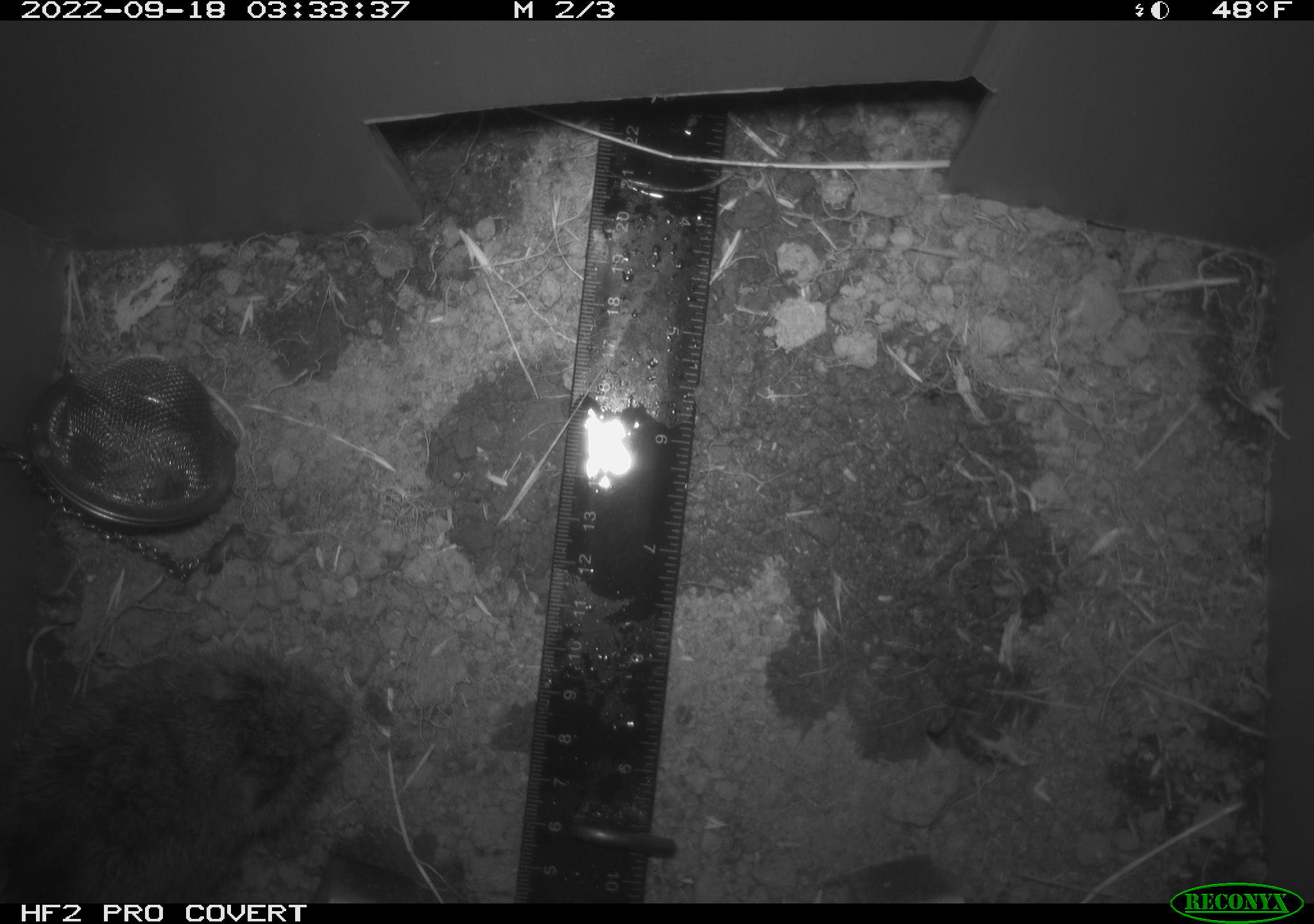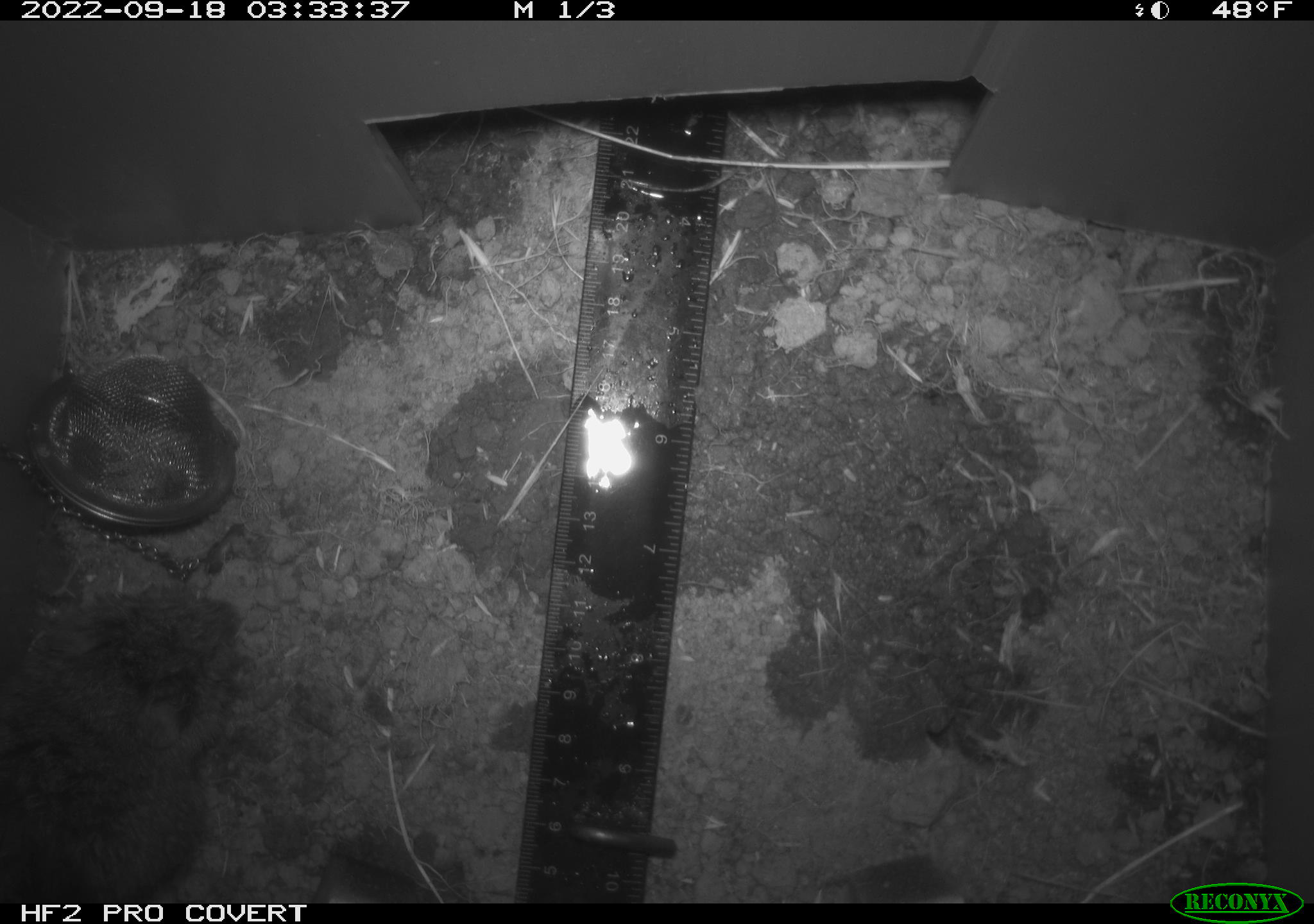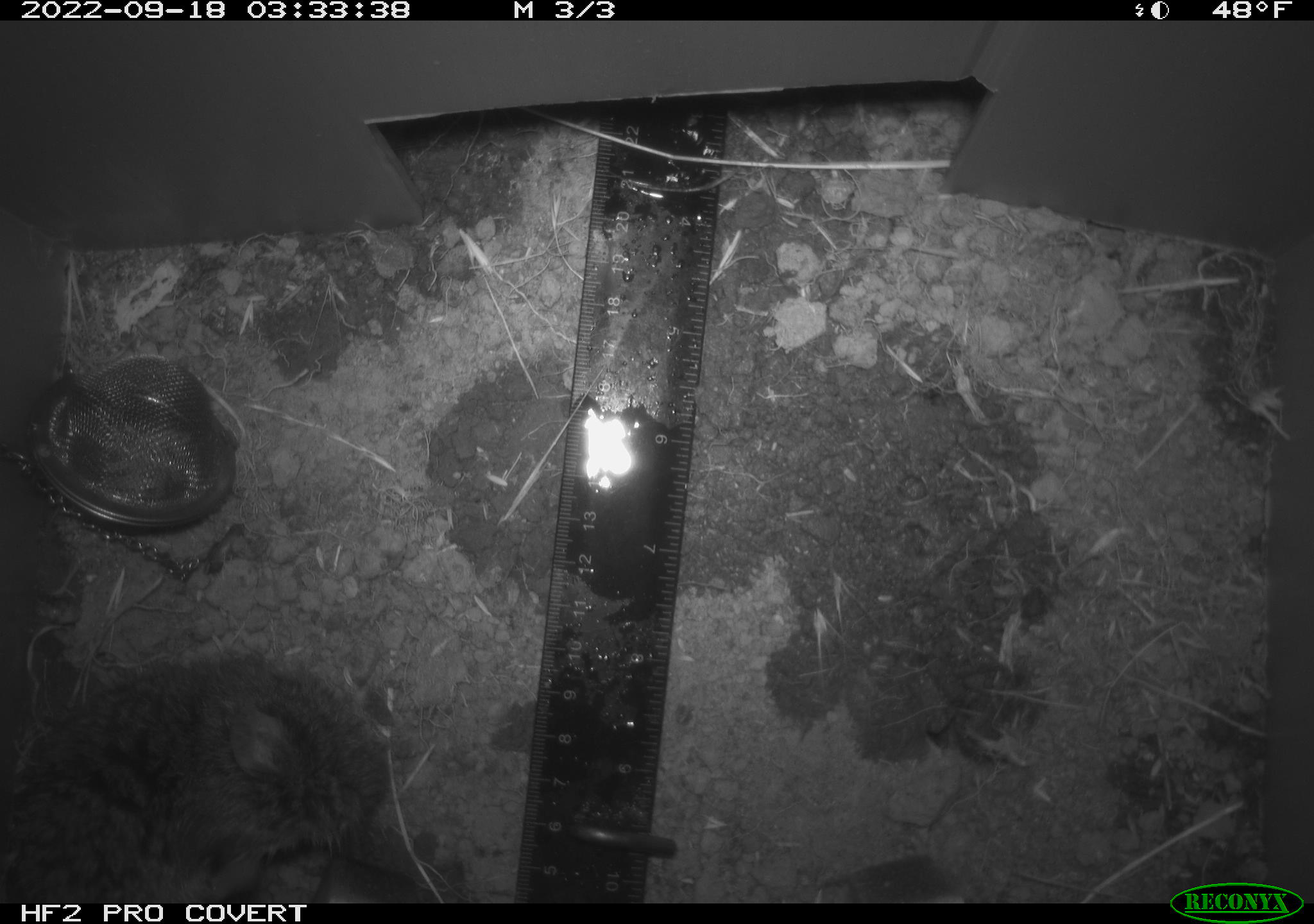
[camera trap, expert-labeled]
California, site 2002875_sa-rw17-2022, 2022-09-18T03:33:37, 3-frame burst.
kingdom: Animalia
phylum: Chordata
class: Mammalia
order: Rodentia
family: Cricetidae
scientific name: Arvicolinae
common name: voles, lemmings, and muskrats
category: arvicolinae subfamily